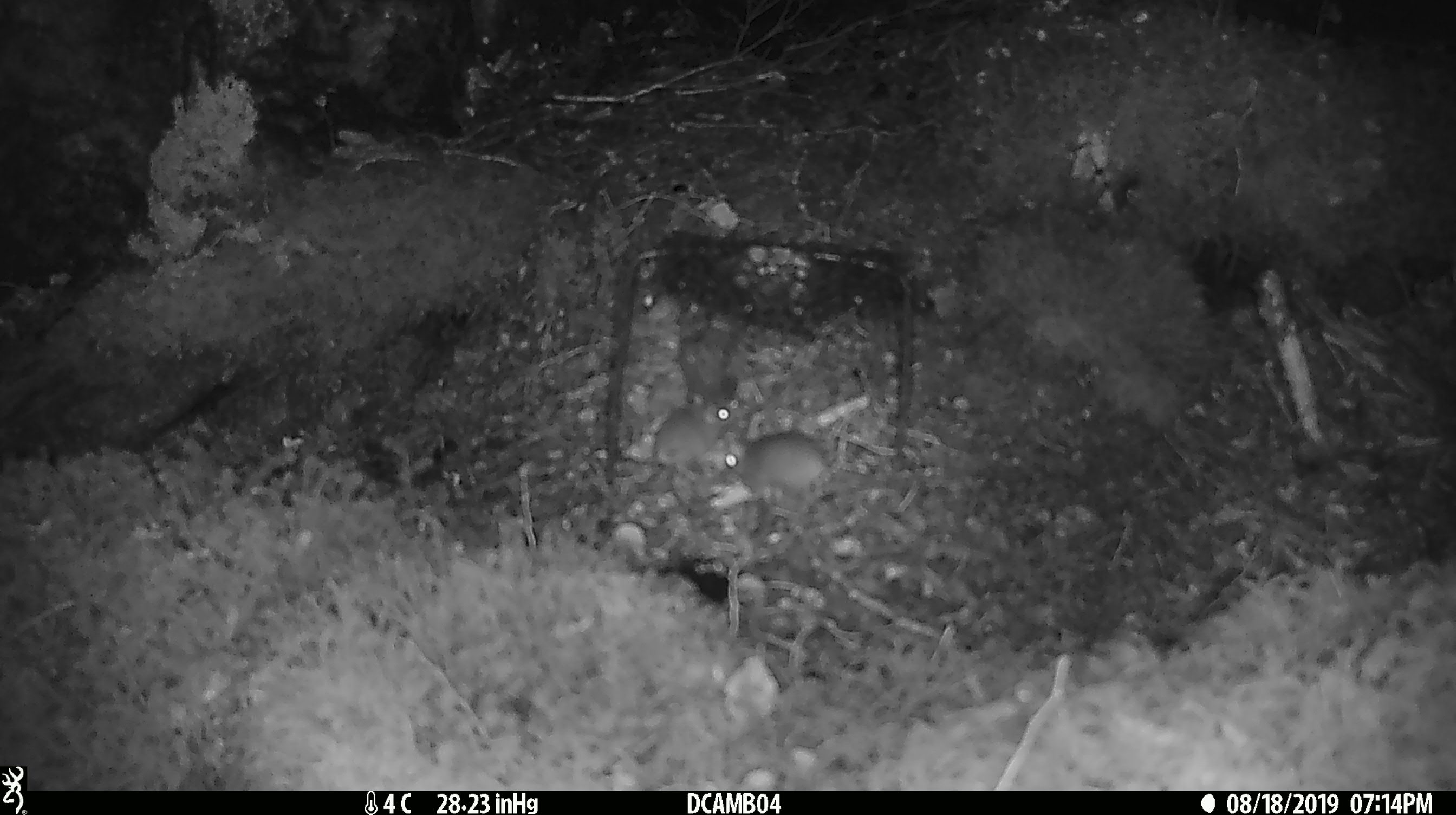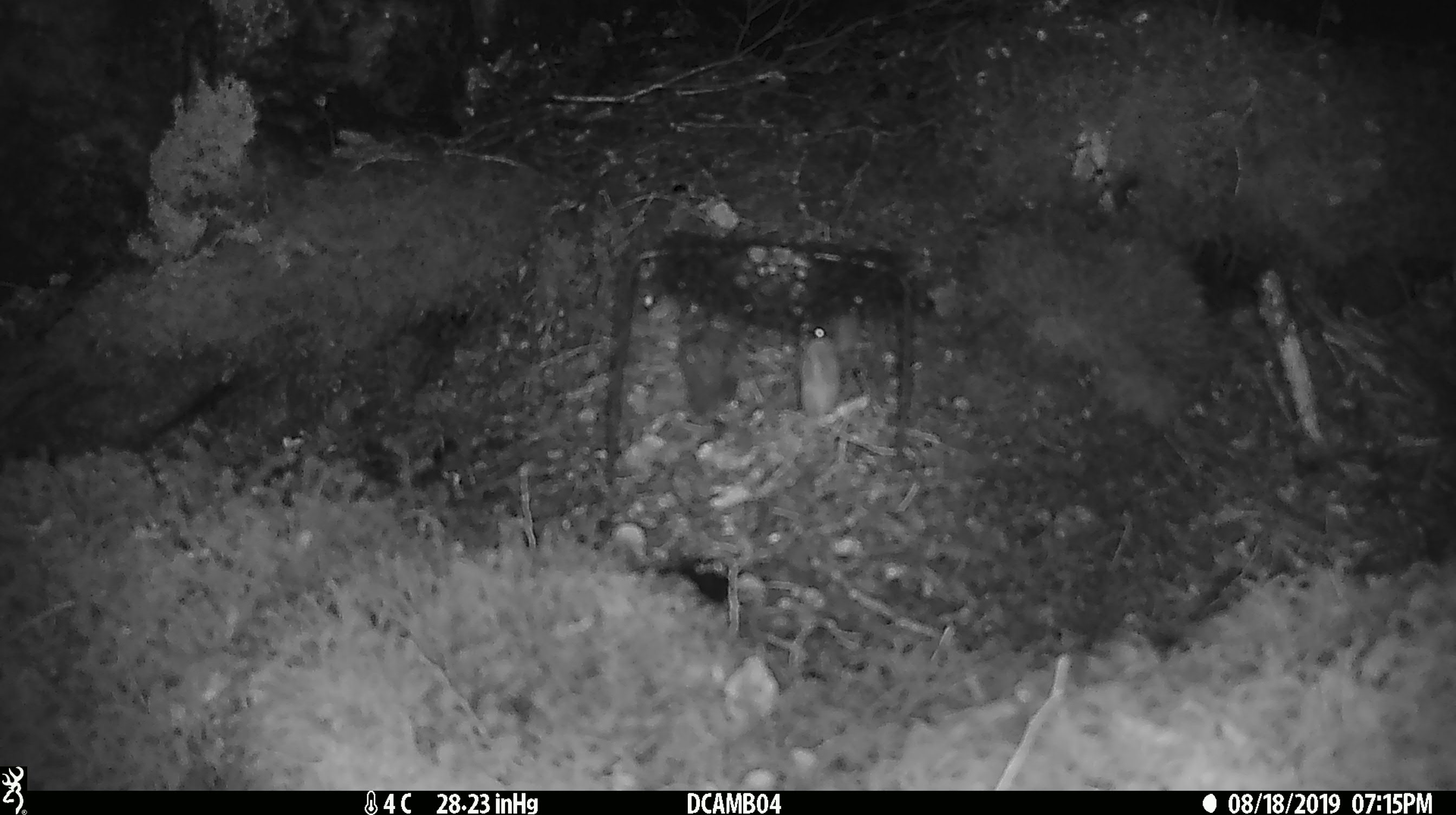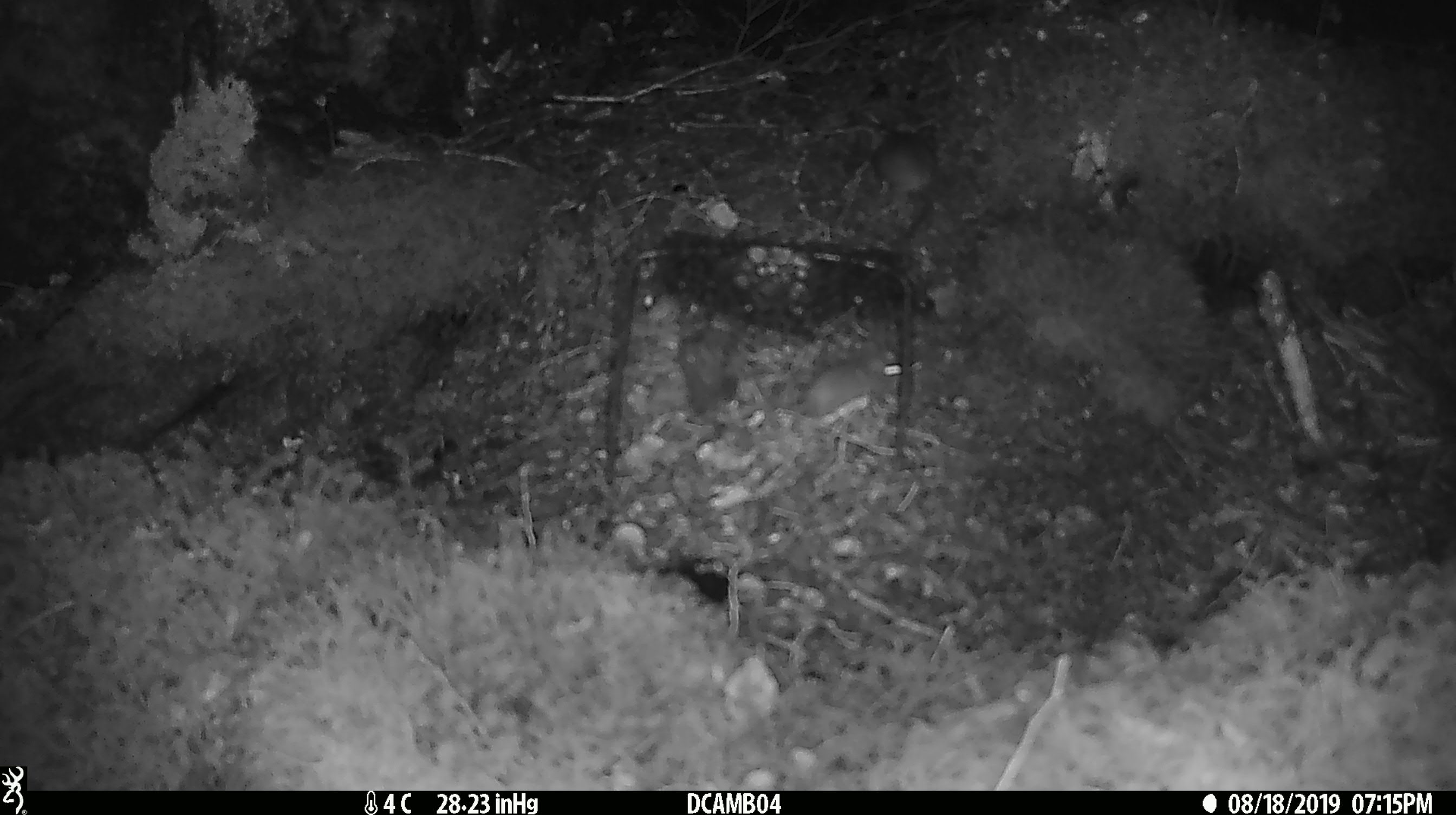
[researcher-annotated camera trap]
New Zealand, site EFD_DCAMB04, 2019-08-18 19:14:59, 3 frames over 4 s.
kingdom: Animalia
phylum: Chordata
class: Mammalia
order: Rodentia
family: Muridae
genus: Mus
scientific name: Mus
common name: mouse